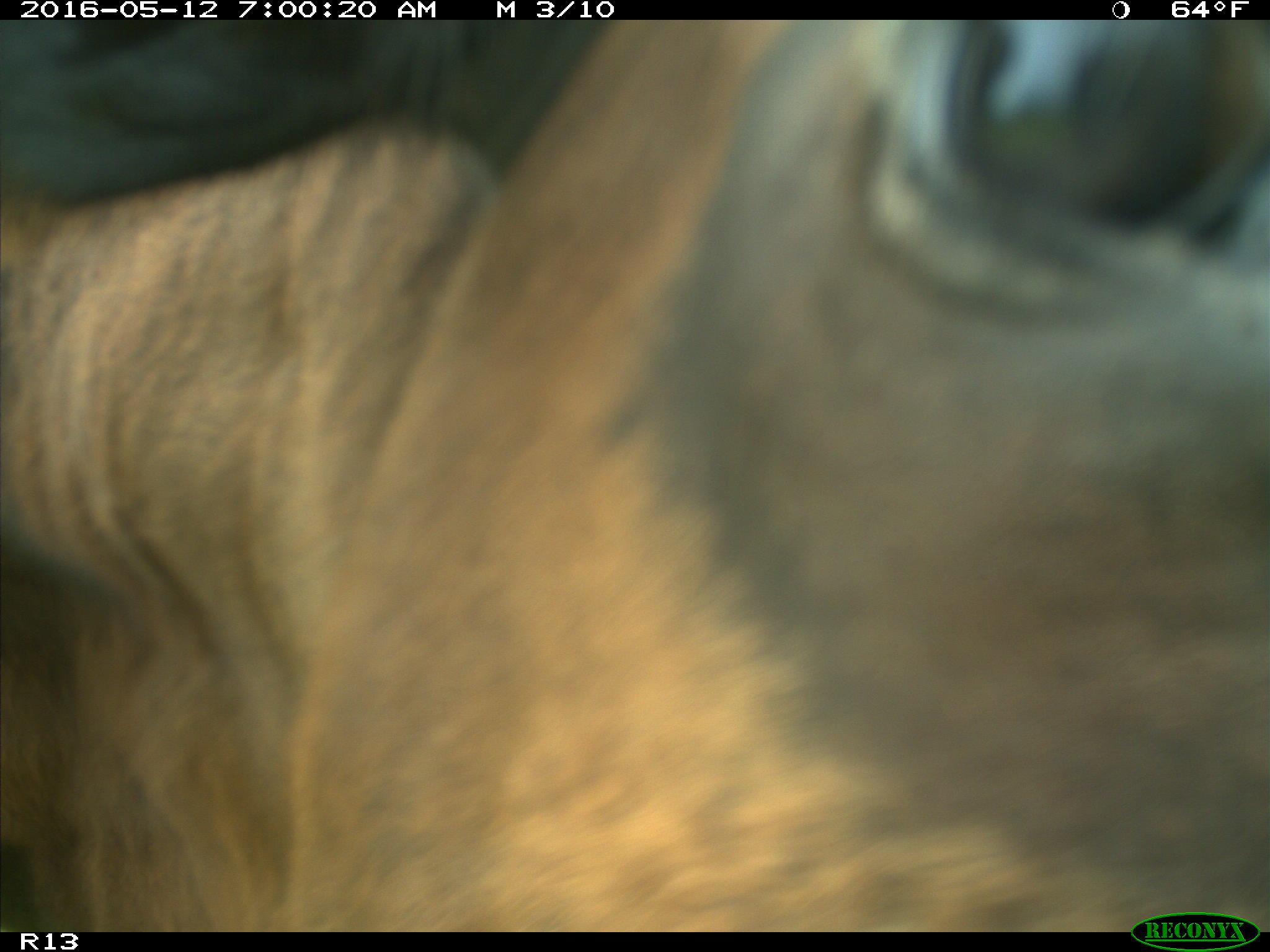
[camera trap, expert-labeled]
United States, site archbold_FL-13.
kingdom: Animalia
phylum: Chordata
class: Mammalia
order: Artiodactyla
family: Bovidae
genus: Bos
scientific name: Bos taurus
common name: domestic cow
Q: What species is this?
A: Bos taurus (domestic cow).